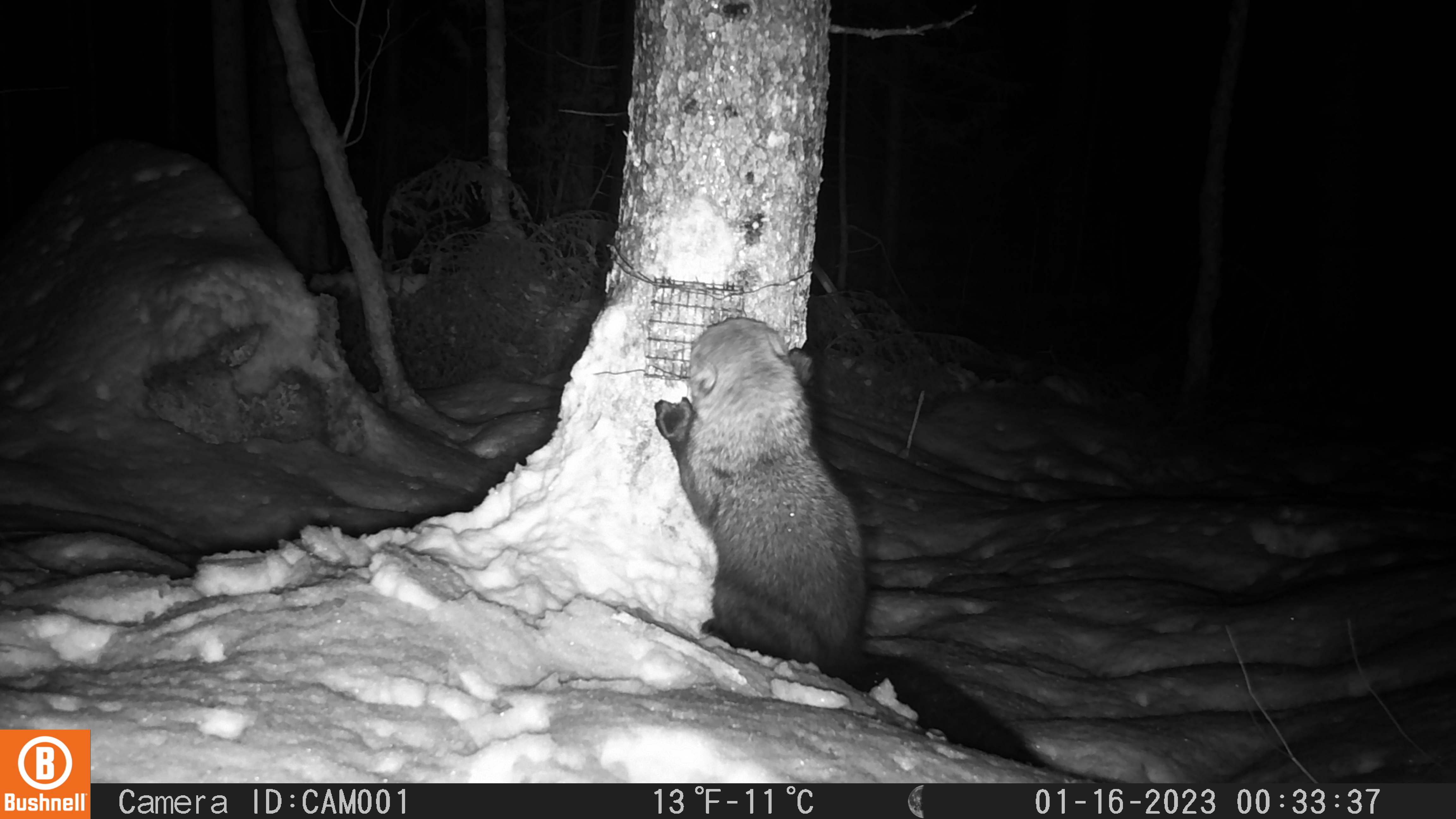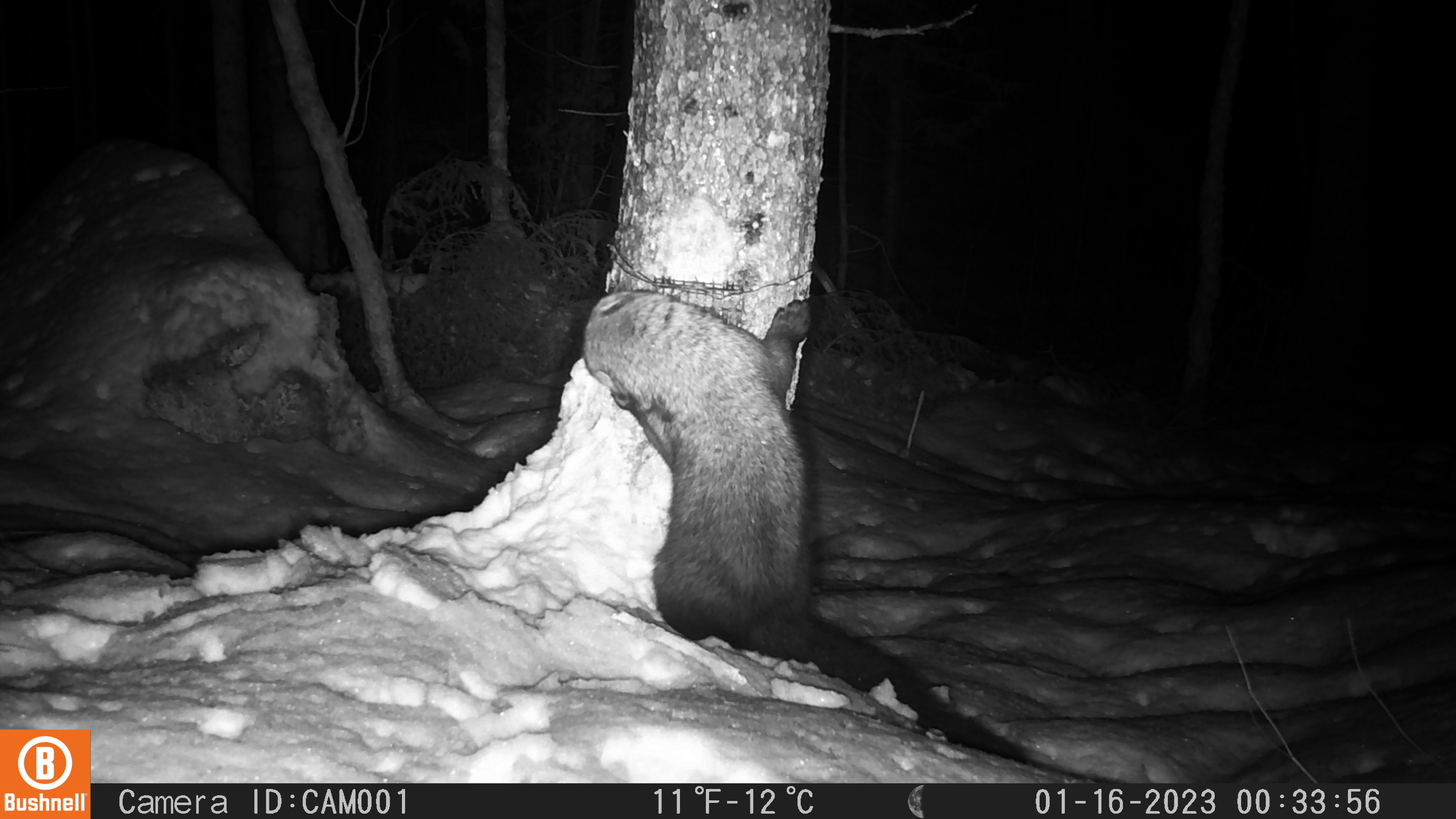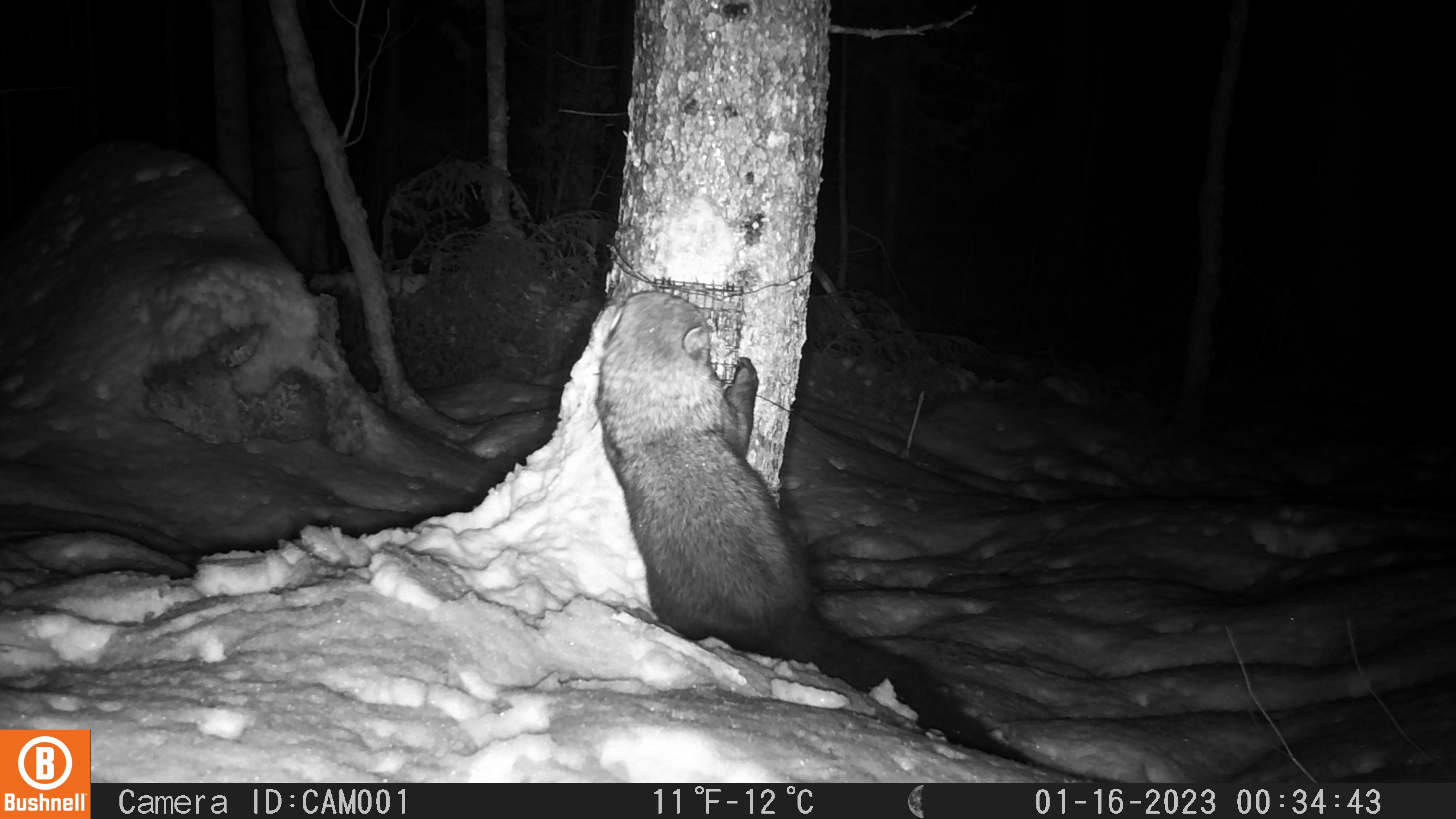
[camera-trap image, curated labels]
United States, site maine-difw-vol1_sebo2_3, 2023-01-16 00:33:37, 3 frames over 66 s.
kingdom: Animalia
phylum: Chordata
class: Mammalia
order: Carnivora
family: Mustelidae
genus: Pekania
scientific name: Pekania pennanti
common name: fisher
Fisher (Pekania pennanti).